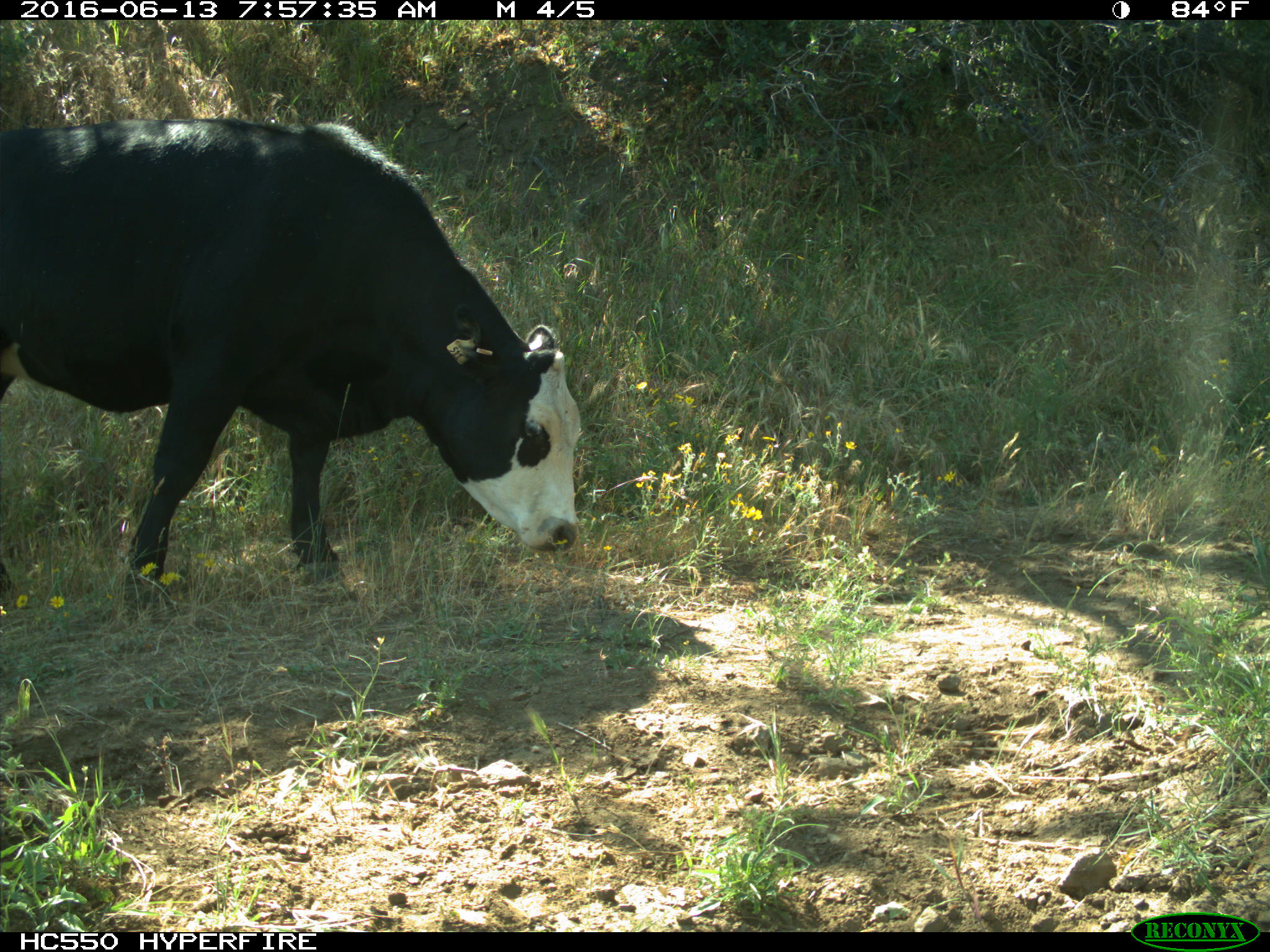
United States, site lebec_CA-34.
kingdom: Animalia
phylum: Chordata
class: Mammalia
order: Artiodactyla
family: Bovidae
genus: Bos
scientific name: Bos taurus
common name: domestic cow